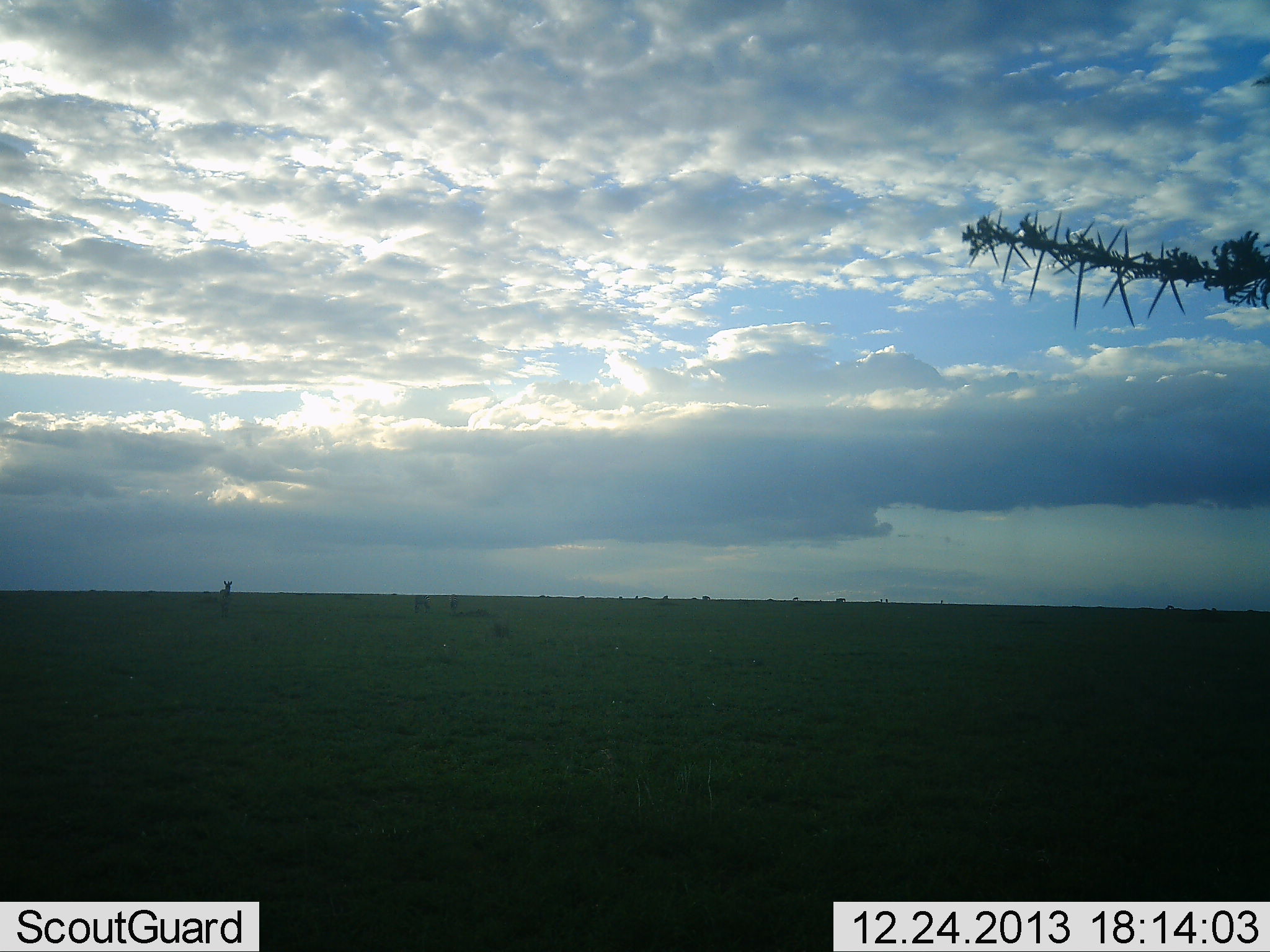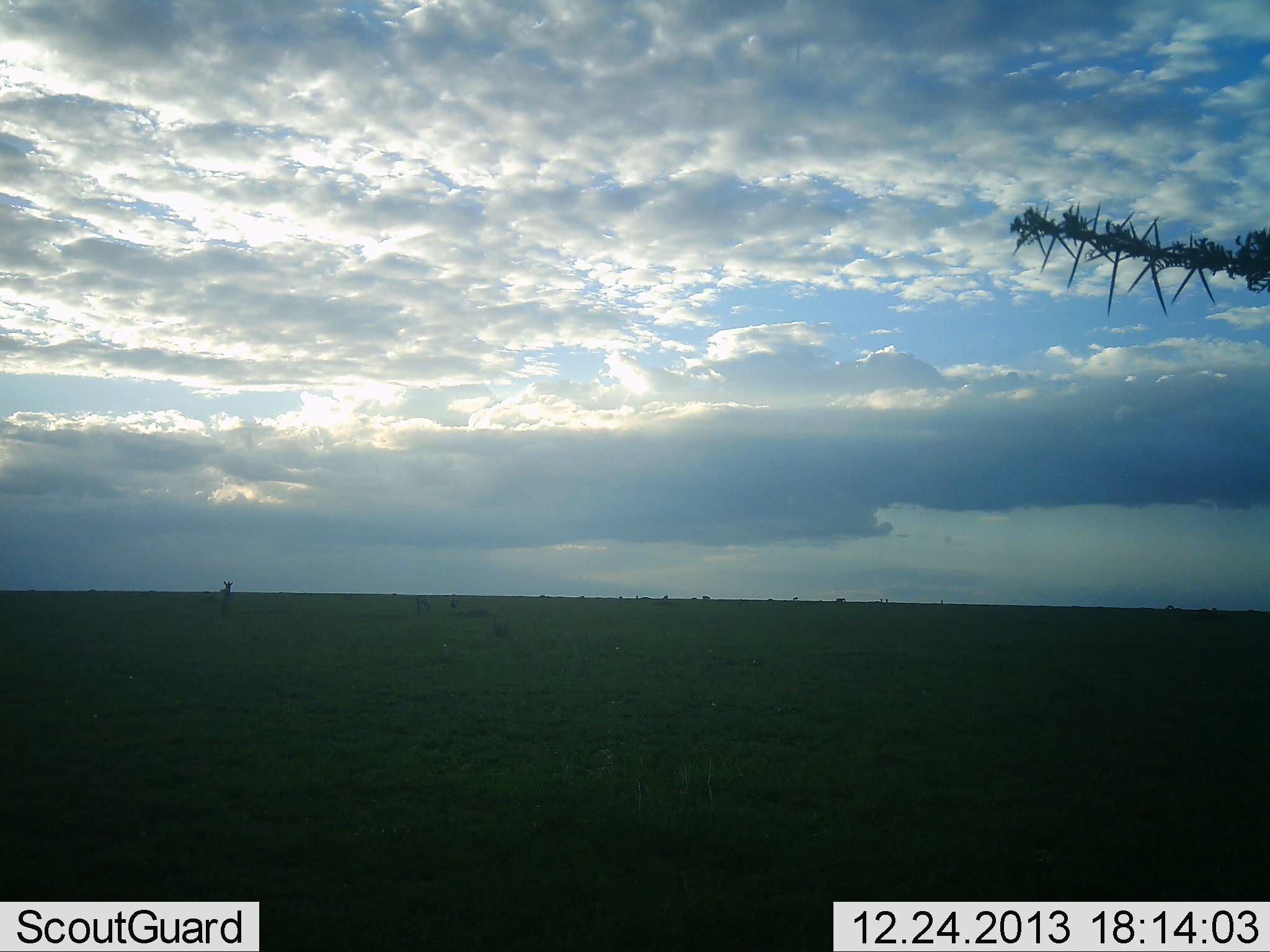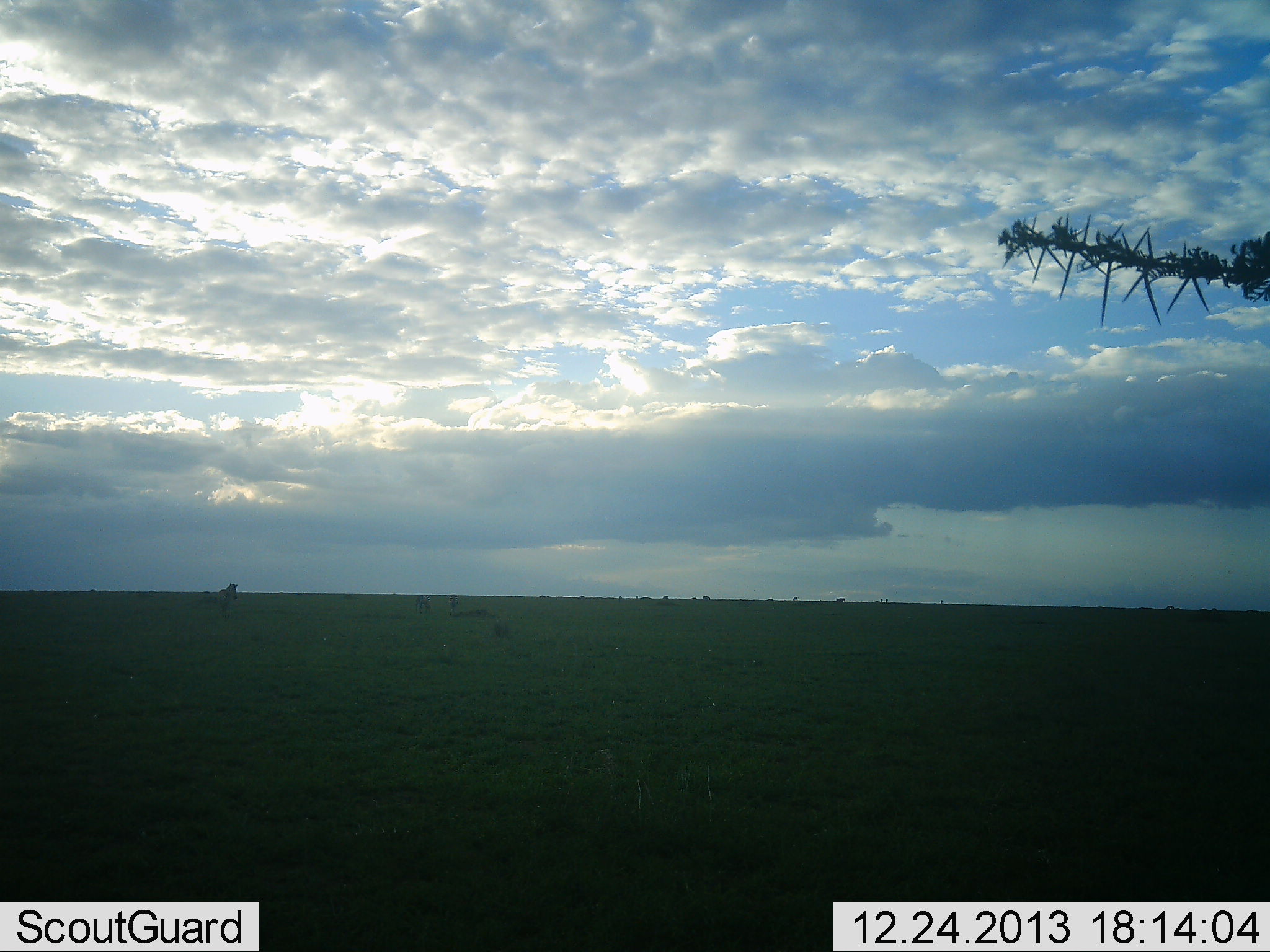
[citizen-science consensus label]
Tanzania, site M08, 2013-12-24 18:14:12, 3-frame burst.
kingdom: Animalia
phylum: Chordata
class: Mammalia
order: Perissodactyla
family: Equidae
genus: Equus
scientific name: Equus quagga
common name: plains zebra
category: zebra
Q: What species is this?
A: Zebra (plains zebra) (Equus quagga).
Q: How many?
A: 1.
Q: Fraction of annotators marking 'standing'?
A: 86%.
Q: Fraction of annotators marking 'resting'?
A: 0%.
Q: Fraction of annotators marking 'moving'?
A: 0%.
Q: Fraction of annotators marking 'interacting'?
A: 0%.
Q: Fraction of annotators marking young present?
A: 0%.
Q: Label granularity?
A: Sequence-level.